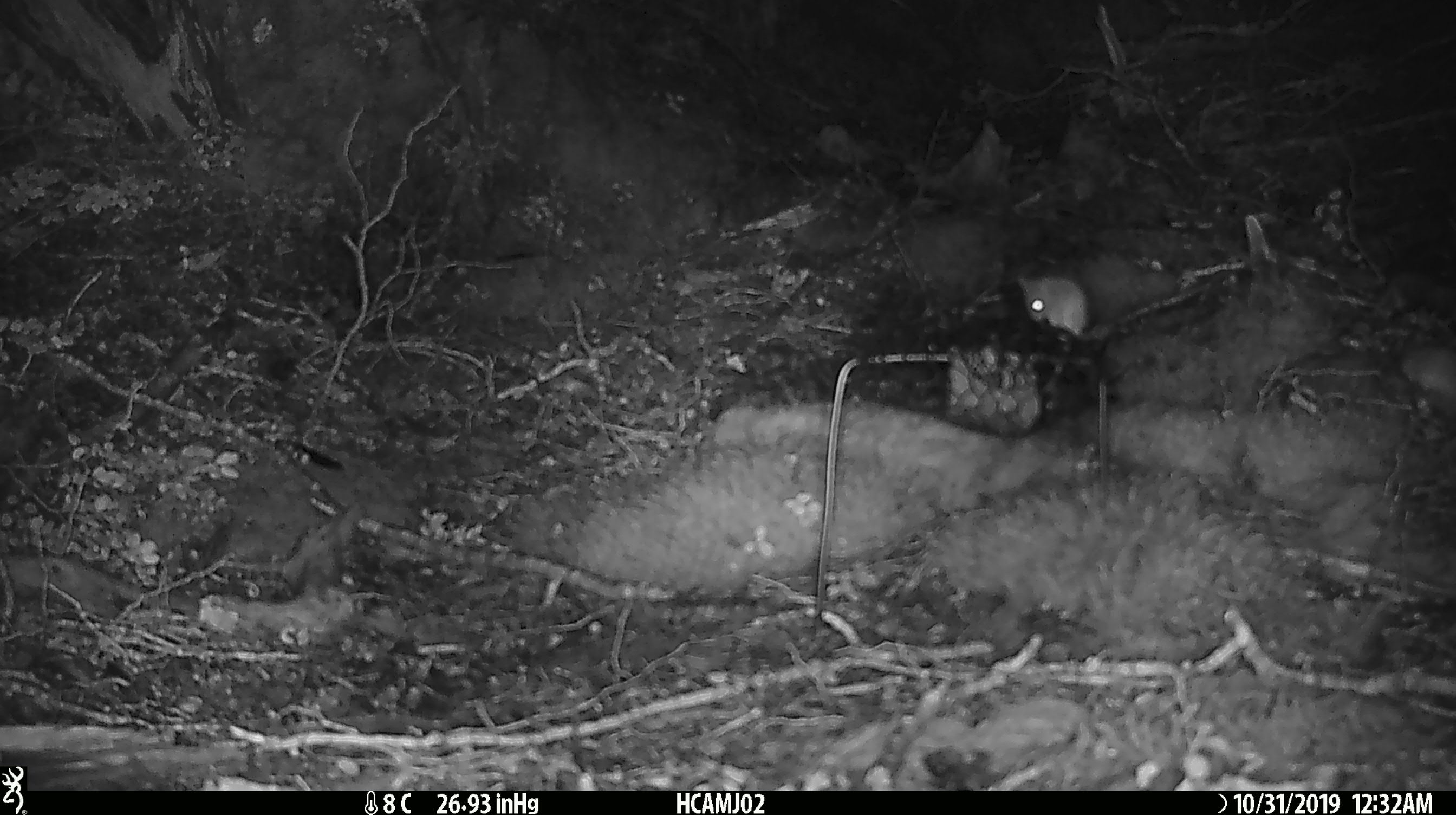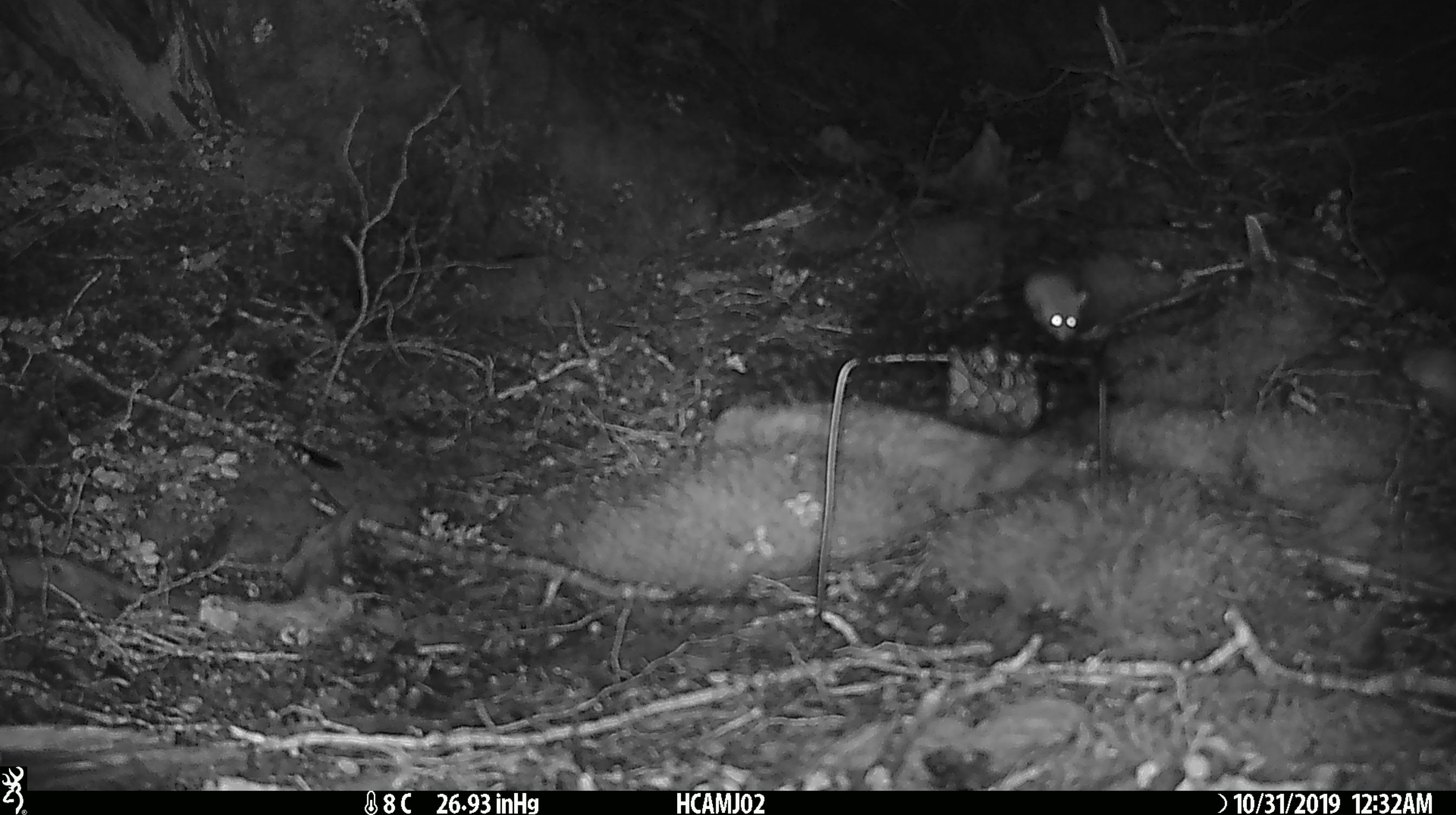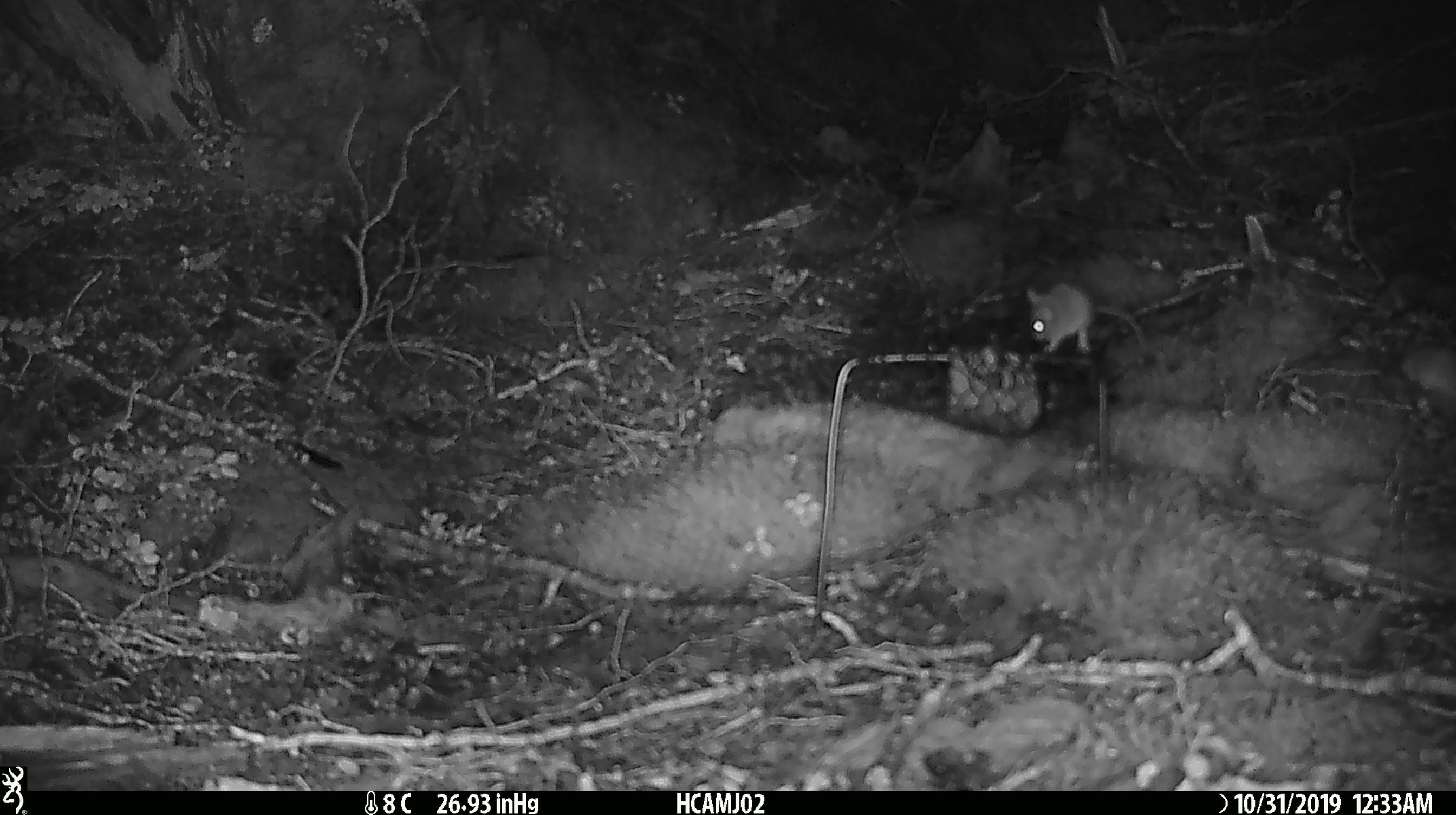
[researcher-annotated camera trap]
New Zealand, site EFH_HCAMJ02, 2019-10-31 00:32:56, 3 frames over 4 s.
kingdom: Animalia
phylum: Chordata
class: Mammalia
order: Rodentia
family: Muridae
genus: Mus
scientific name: Mus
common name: mouse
Mouse (Mus).